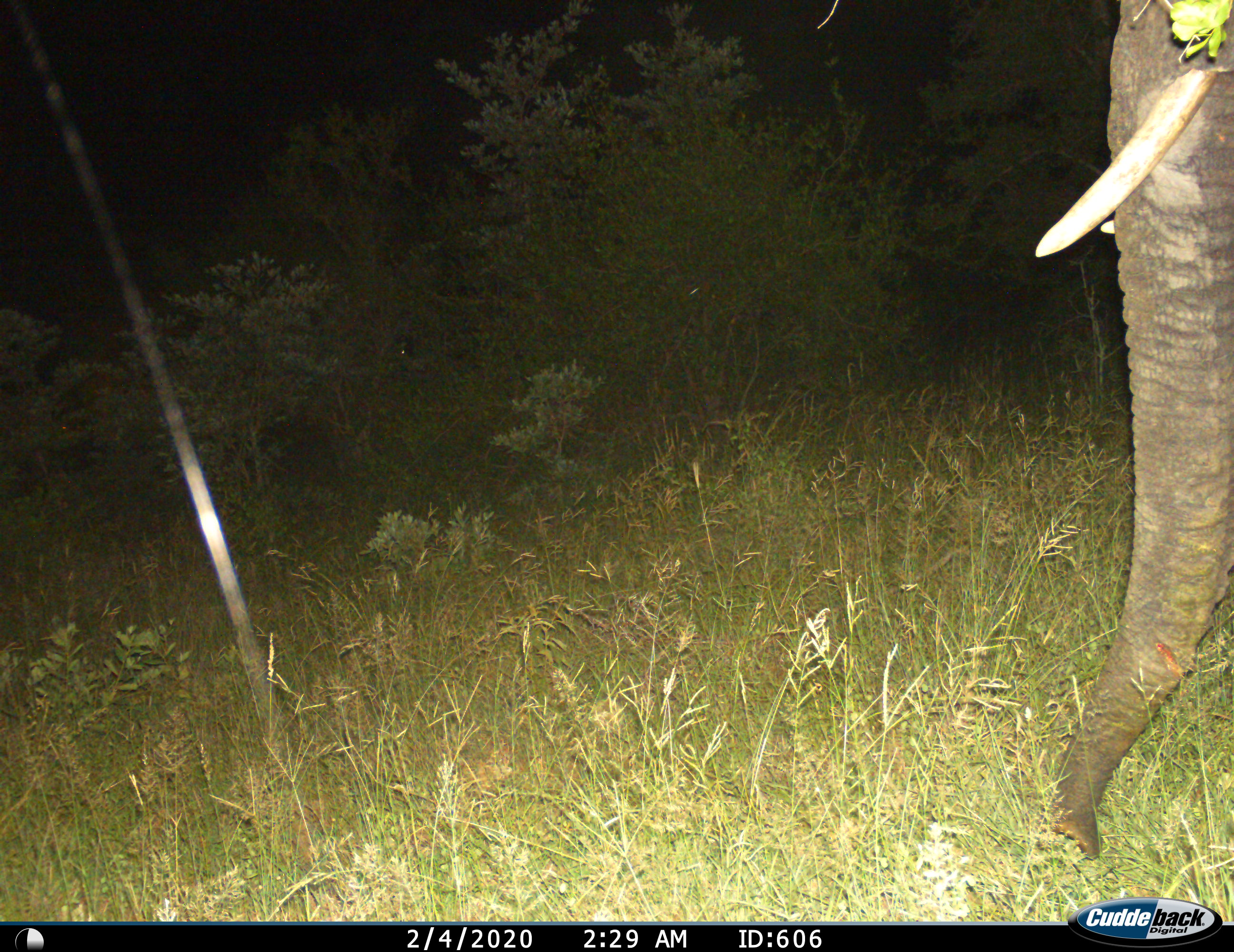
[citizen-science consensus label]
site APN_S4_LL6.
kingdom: Animalia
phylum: Chordata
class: Mammalia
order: Proboscidea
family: Elephantidae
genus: Loxodonta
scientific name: Loxodonta africana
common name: african bush elephant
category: elephant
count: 1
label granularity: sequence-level